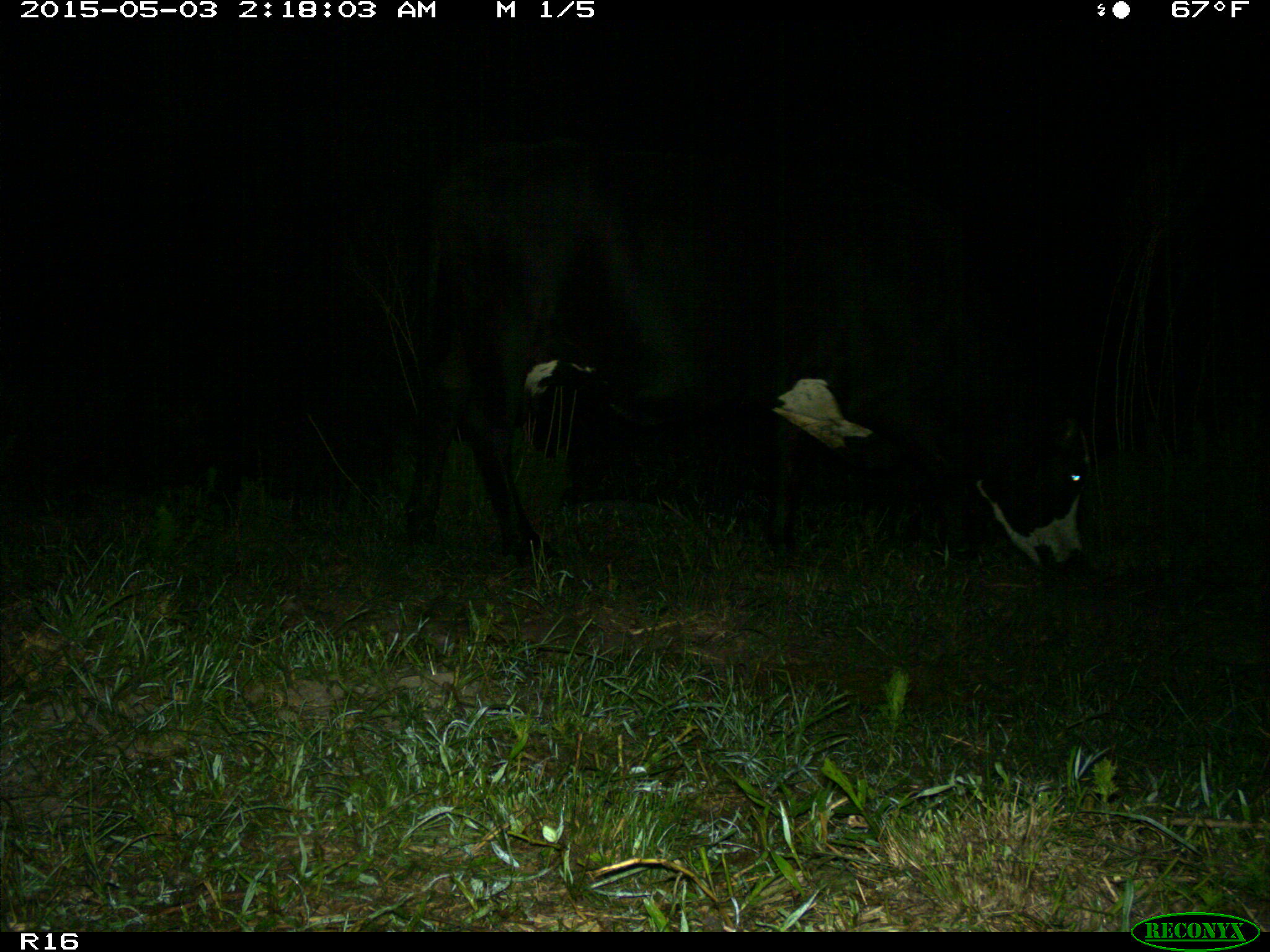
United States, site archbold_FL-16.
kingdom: Animalia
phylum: Chordata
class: Mammalia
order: Artiodactyla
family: Bovidae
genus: Bos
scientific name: Bos taurus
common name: domestic cow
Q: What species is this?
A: Bos taurus (domestic cow).